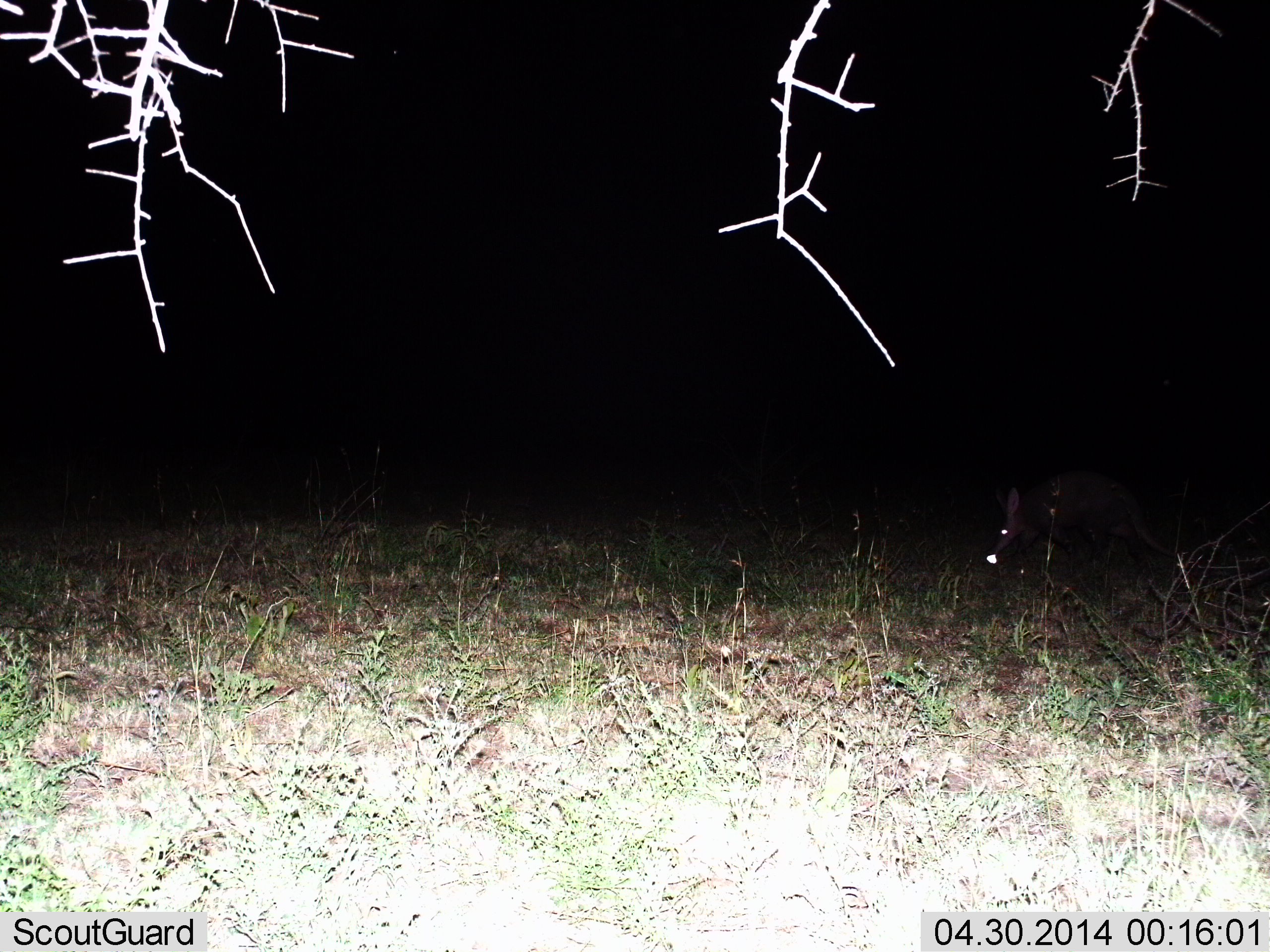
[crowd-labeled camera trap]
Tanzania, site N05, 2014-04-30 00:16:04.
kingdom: Animalia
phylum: Chordata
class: Mammalia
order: Tubulidentata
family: Orycteropodidae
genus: Orycteropus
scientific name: Orycteropus afer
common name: aardvark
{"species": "aardvark (Orycteropus afer)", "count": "1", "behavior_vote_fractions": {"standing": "40%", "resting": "0%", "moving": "50%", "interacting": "0%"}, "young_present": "0%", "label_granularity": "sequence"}